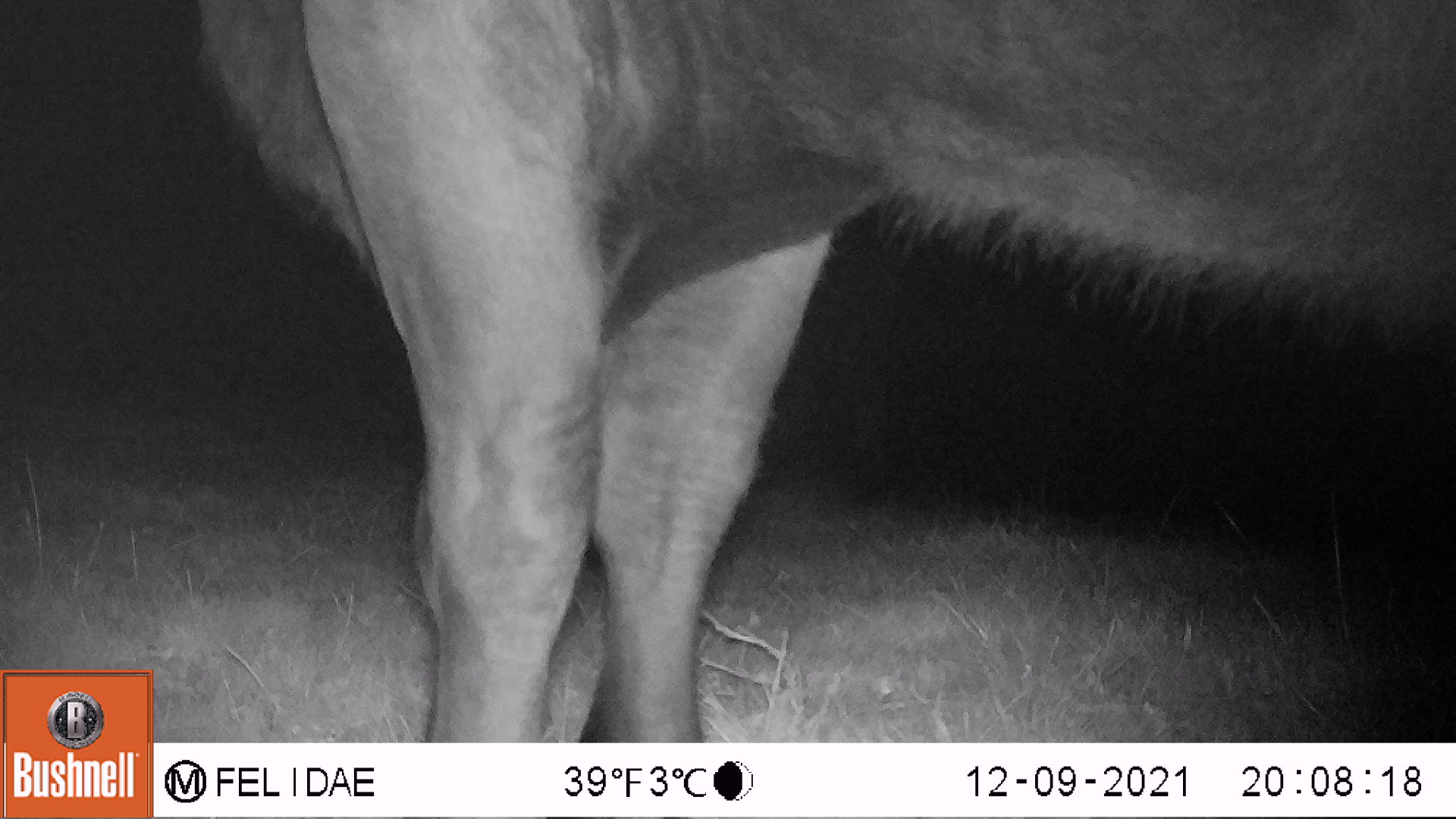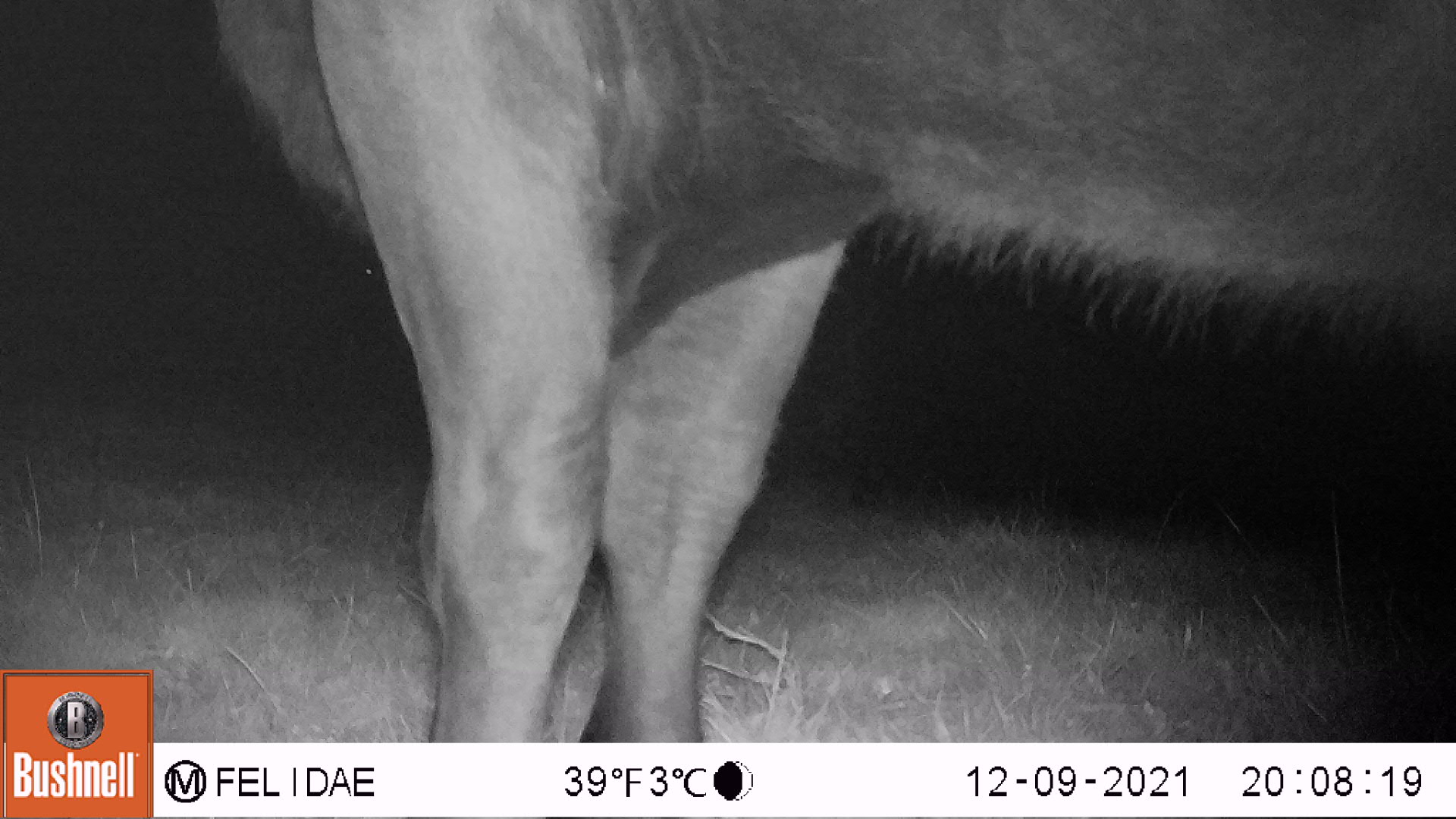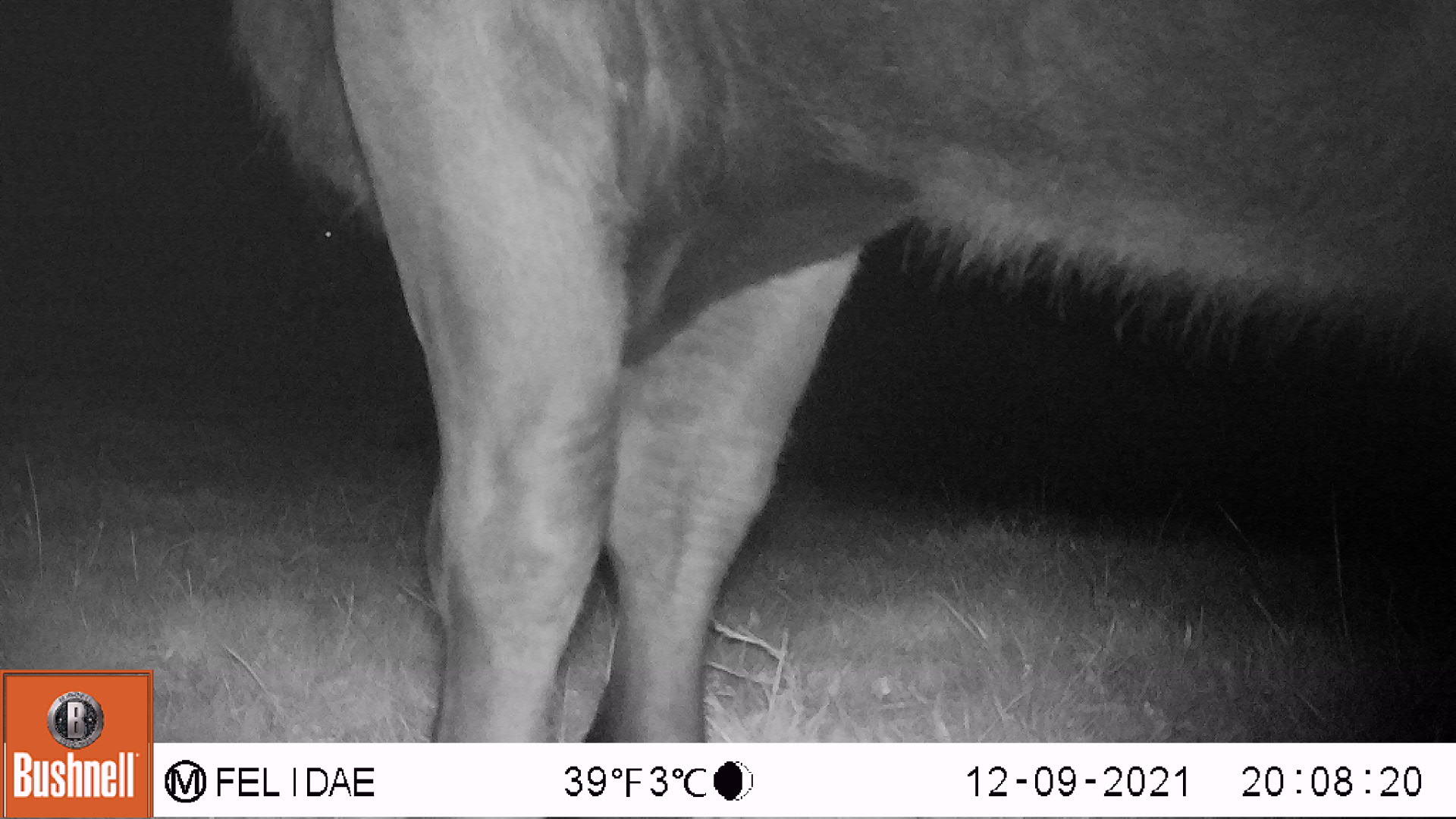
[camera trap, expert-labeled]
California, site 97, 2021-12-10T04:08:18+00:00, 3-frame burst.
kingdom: Animalia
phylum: Chordata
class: Mammalia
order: Artiodactyla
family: Bovidae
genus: Bos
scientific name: Bos taurus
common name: domestic cattle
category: cattle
Cattle (domestic cattle) (Bos taurus).